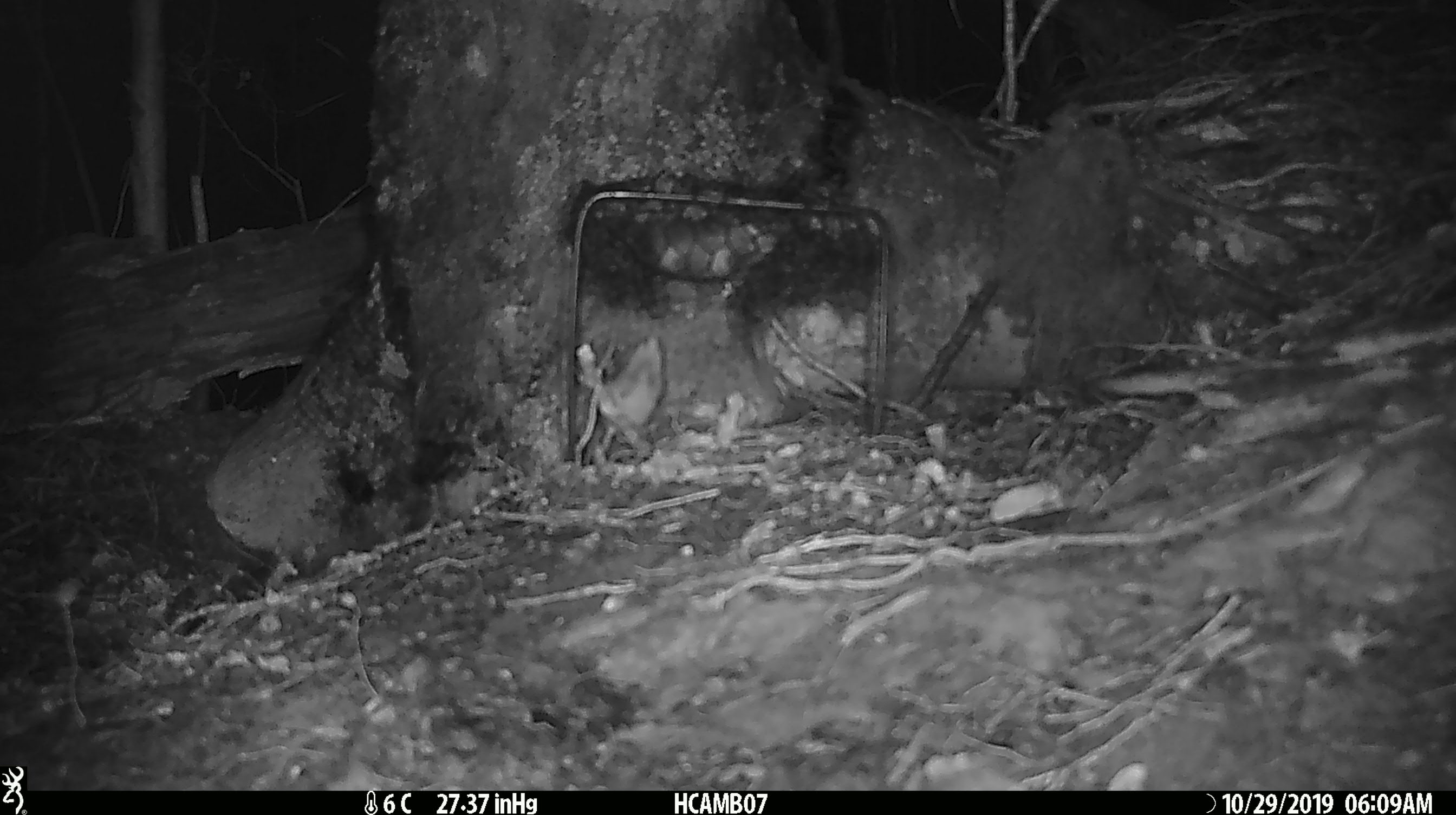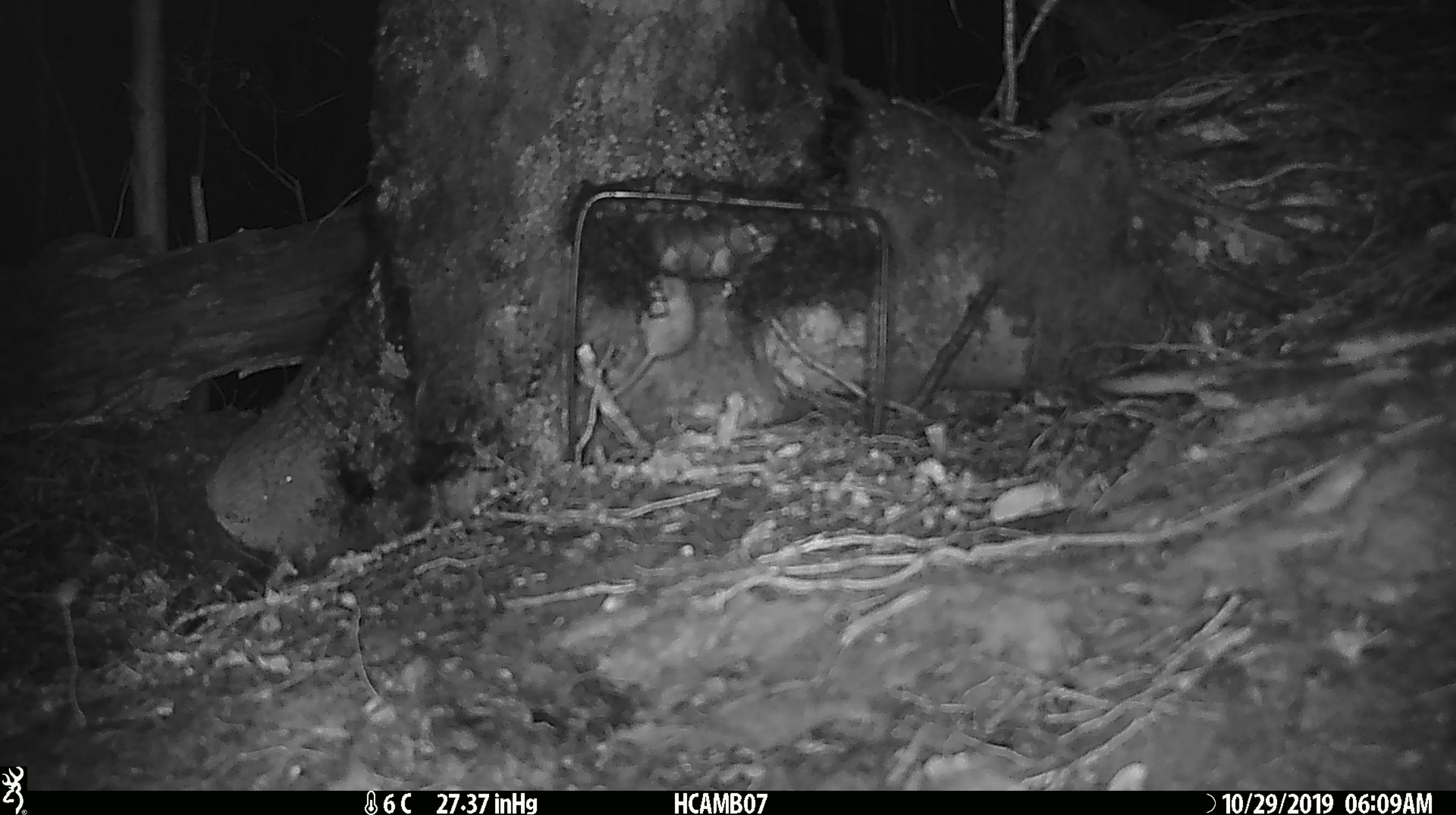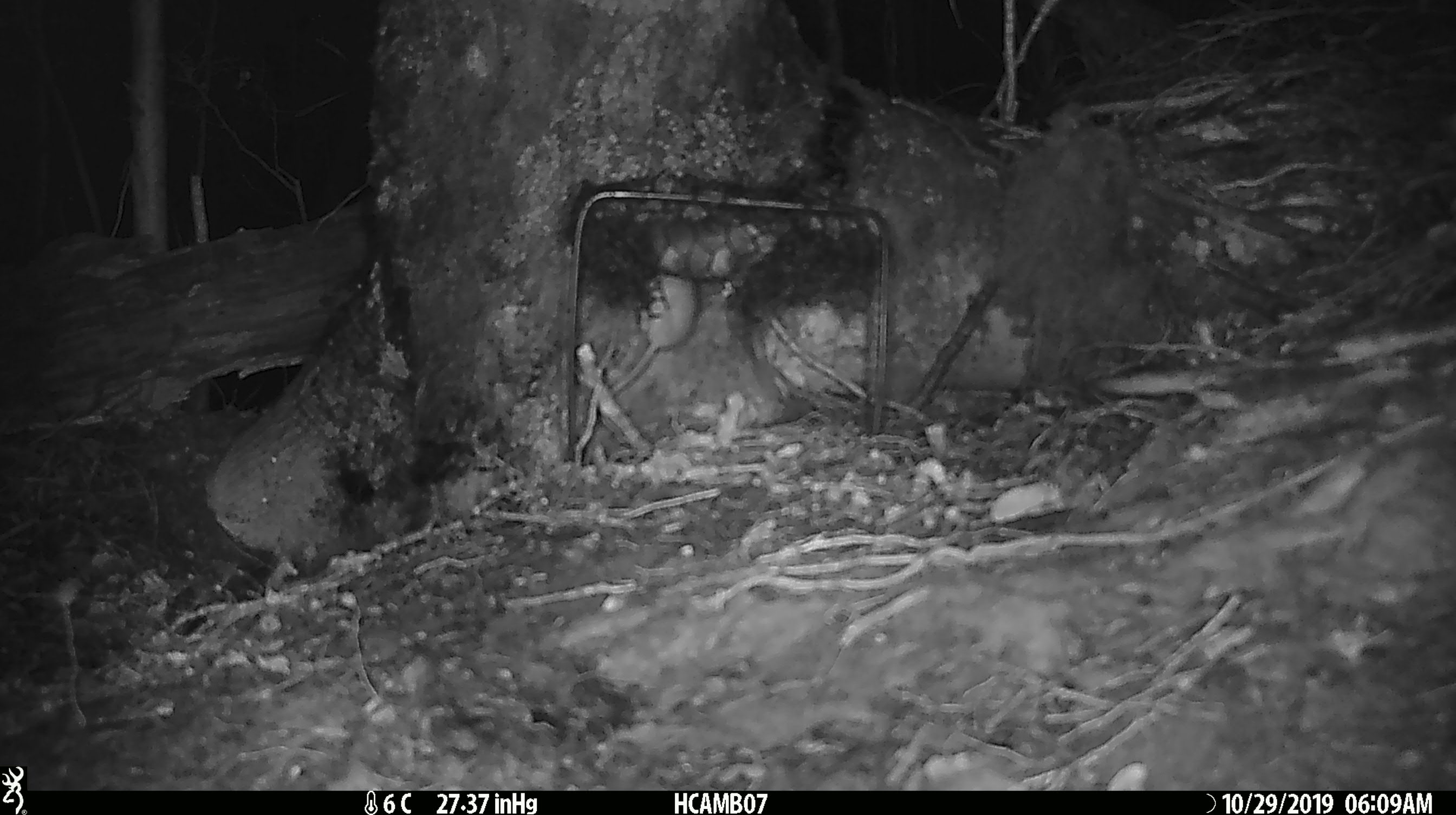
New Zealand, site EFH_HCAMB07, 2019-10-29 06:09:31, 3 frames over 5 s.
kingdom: Animalia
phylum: Chordata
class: Mammalia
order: Rodentia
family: Muridae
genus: Mus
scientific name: Mus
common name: mouse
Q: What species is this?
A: Mouse (Mus).